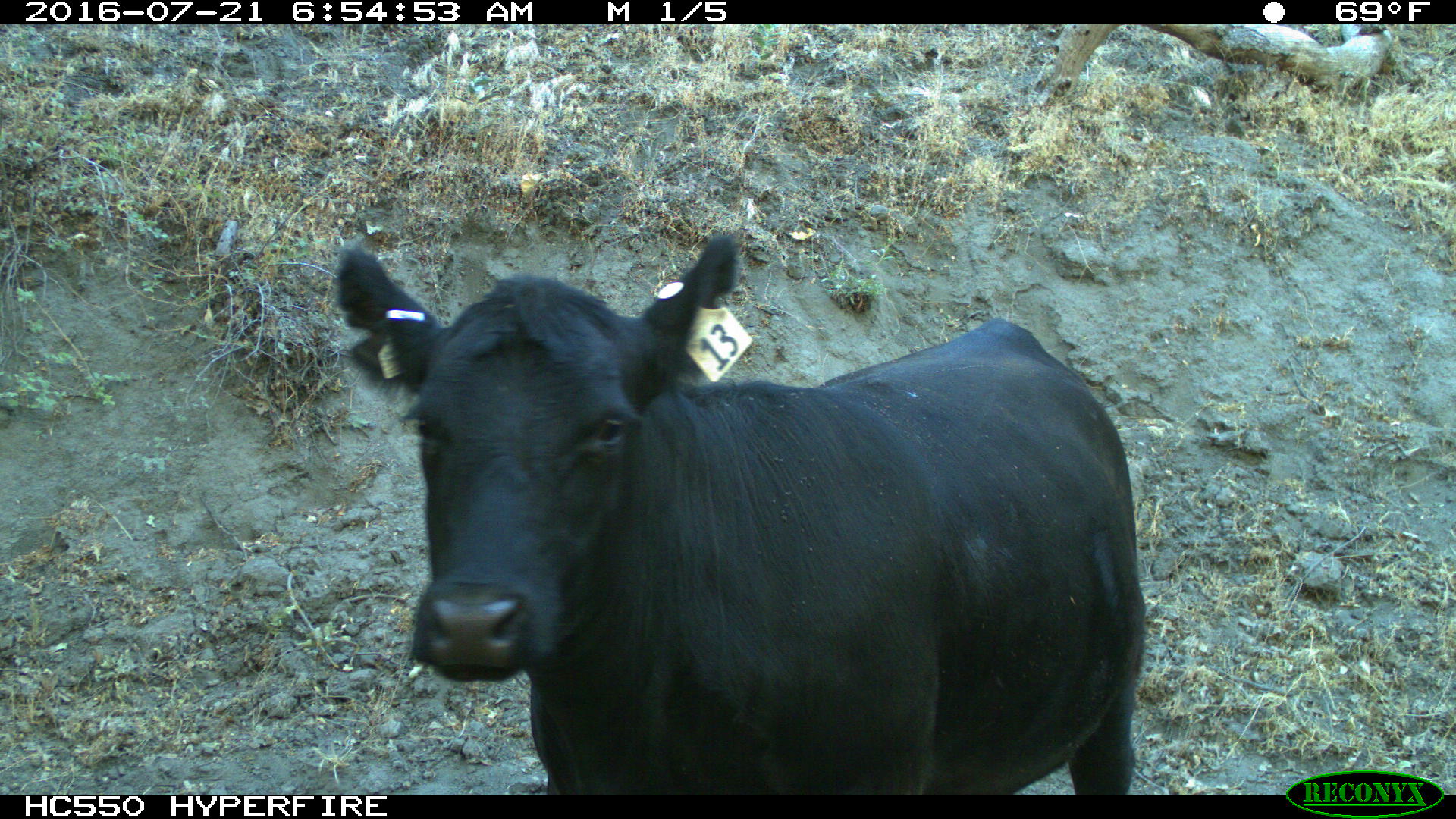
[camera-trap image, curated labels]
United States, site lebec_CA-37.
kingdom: Animalia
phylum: Chordata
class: Mammalia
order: Artiodactyla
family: Bovidae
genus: Bos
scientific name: Bos taurus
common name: domestic cow